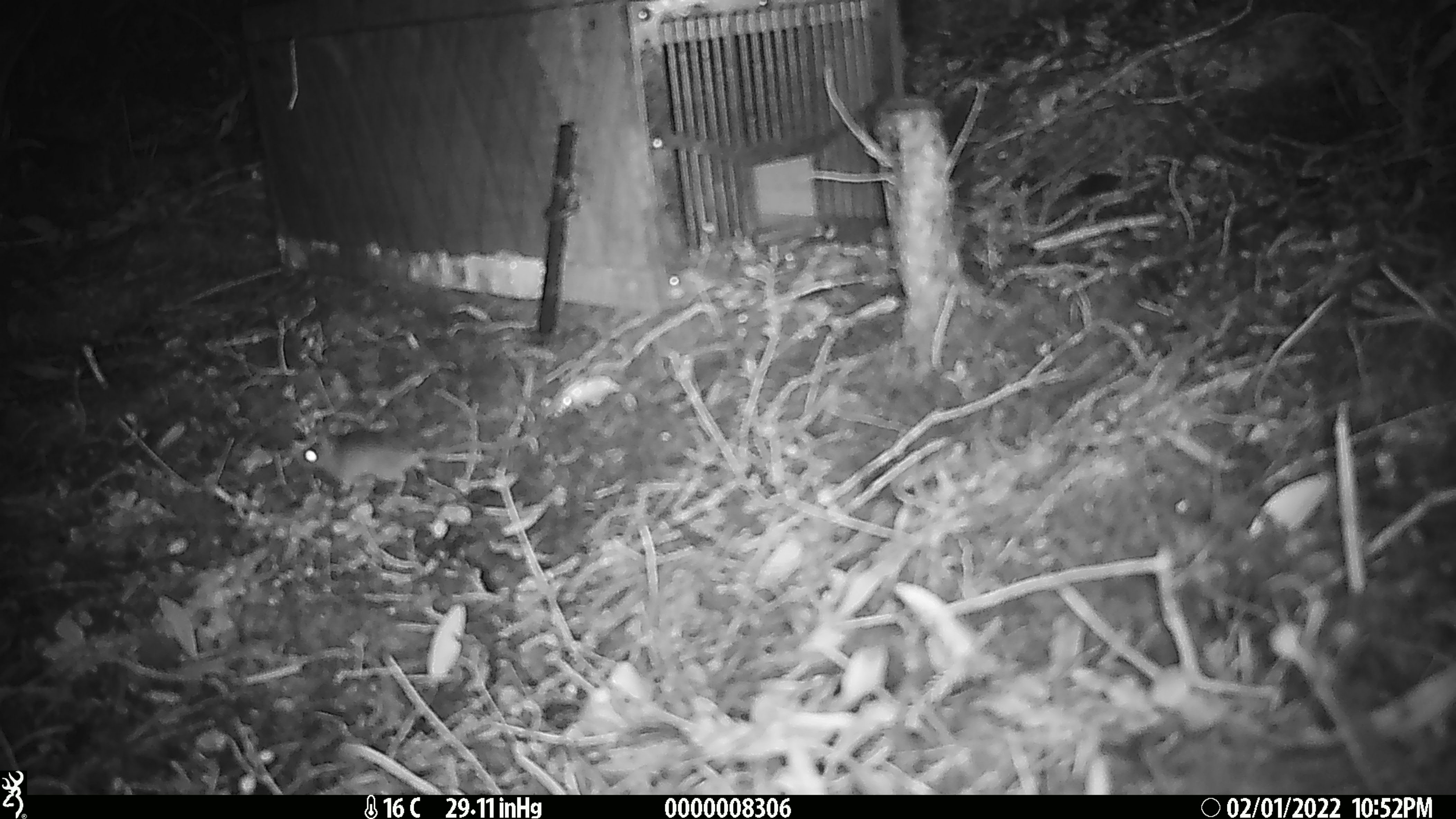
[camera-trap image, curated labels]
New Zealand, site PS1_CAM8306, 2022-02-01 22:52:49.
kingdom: Animalia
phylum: Chordata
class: Mammalia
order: Rodentia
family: Muridae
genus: Mus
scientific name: Mus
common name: mouse